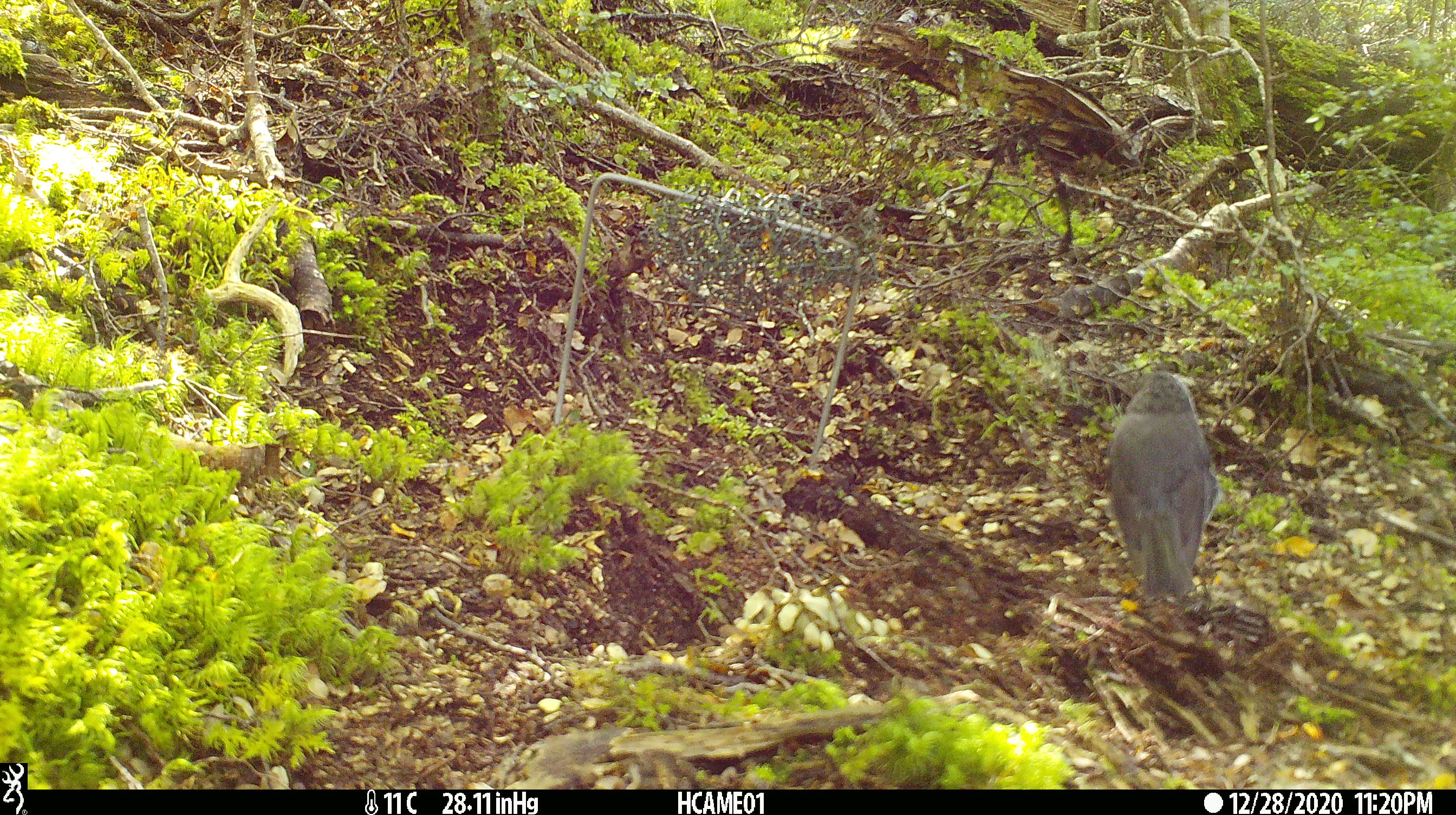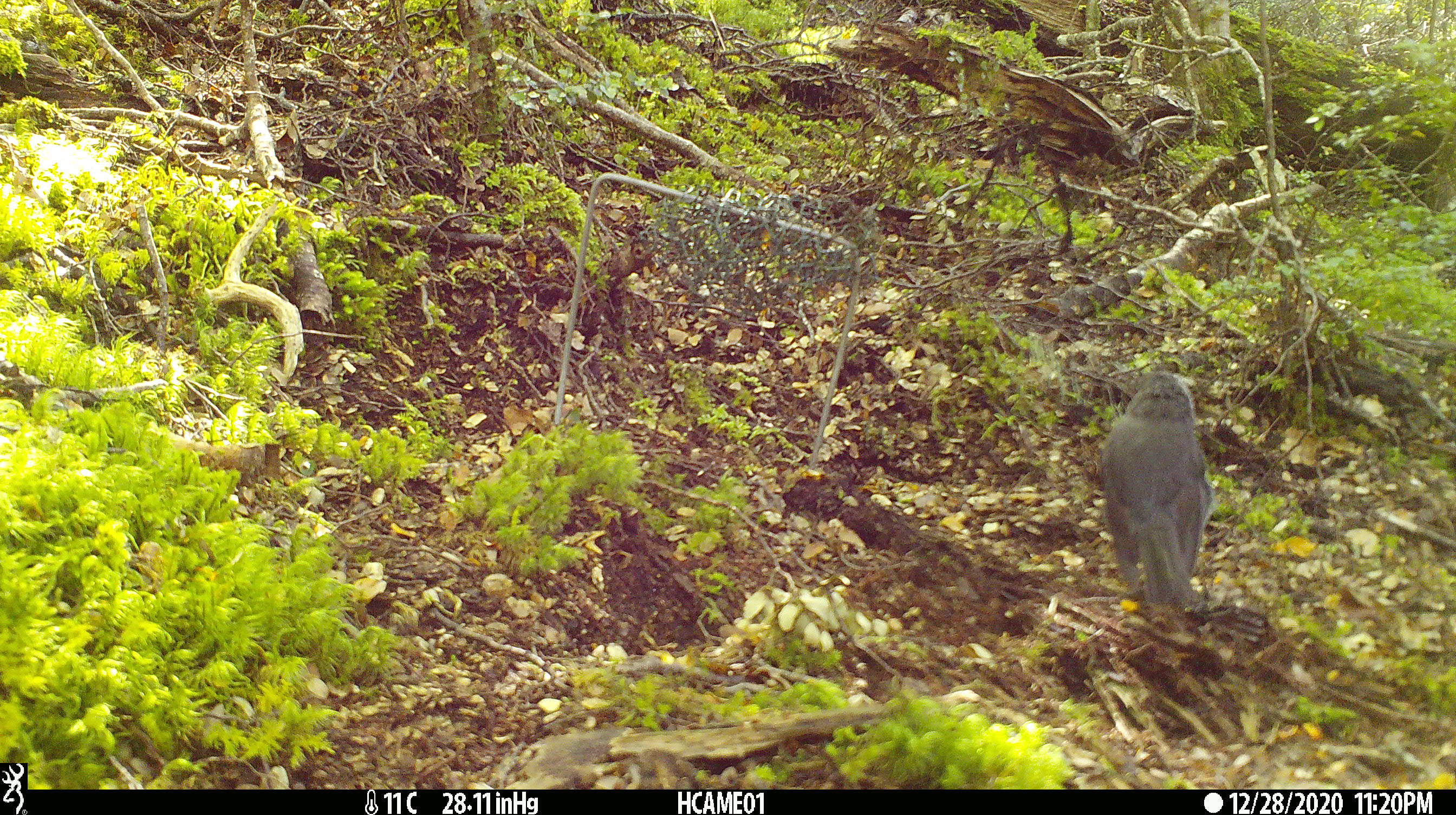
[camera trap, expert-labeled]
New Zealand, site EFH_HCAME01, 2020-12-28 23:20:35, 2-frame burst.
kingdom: Animalia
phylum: Chordata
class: Aves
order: Passeriformes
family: Petroicidae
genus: Petroica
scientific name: Petroica australis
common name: new zealand robin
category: robin